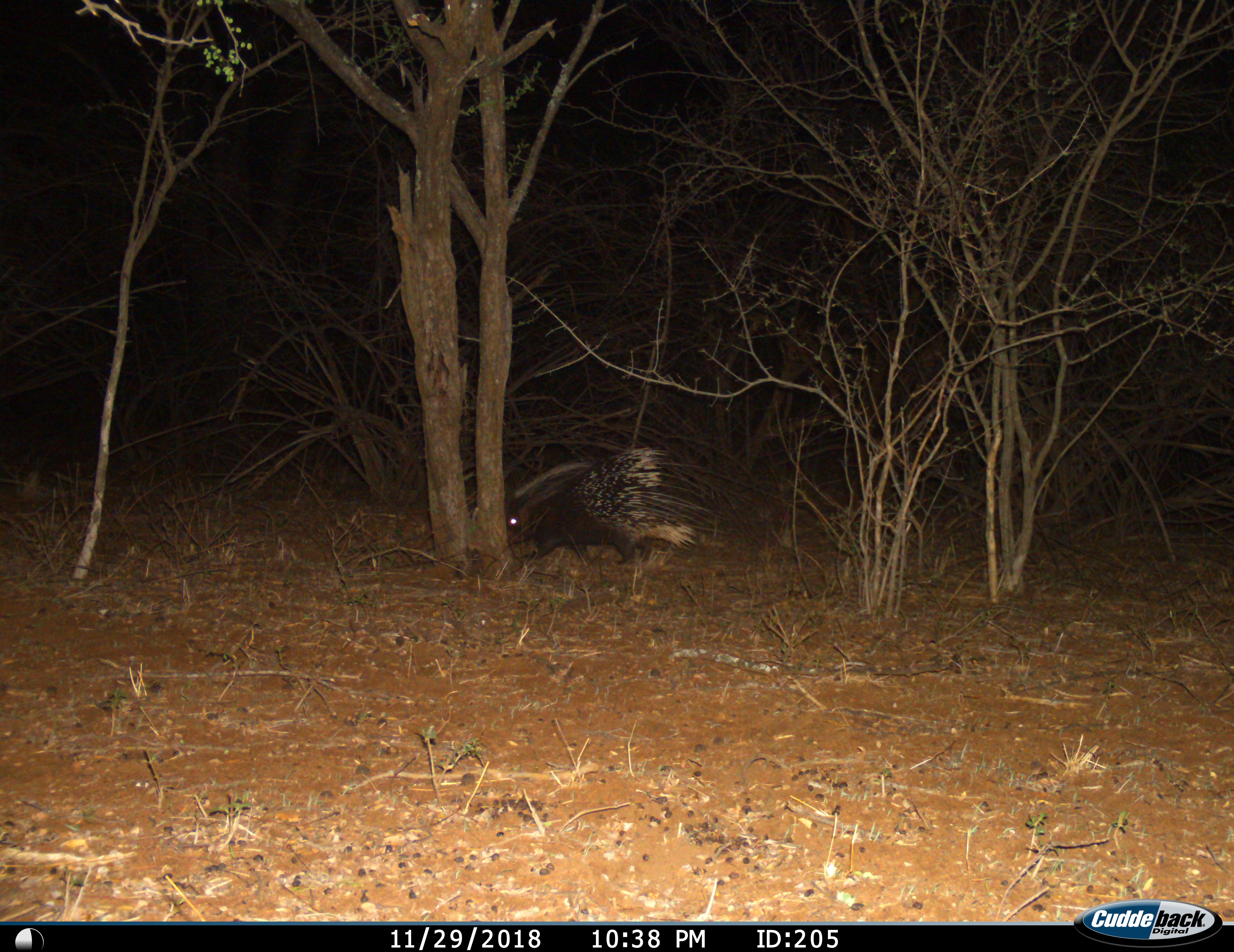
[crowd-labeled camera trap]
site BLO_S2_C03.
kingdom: Animalia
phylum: Chordata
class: Mammalia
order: Rodentia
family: Hystricidae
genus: Hystrix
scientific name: Hystrix cristata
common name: crested porcupine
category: porcupine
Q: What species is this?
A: Porcupine (crested porcupine) (Hystrix cristata).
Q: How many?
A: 1.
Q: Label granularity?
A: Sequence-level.